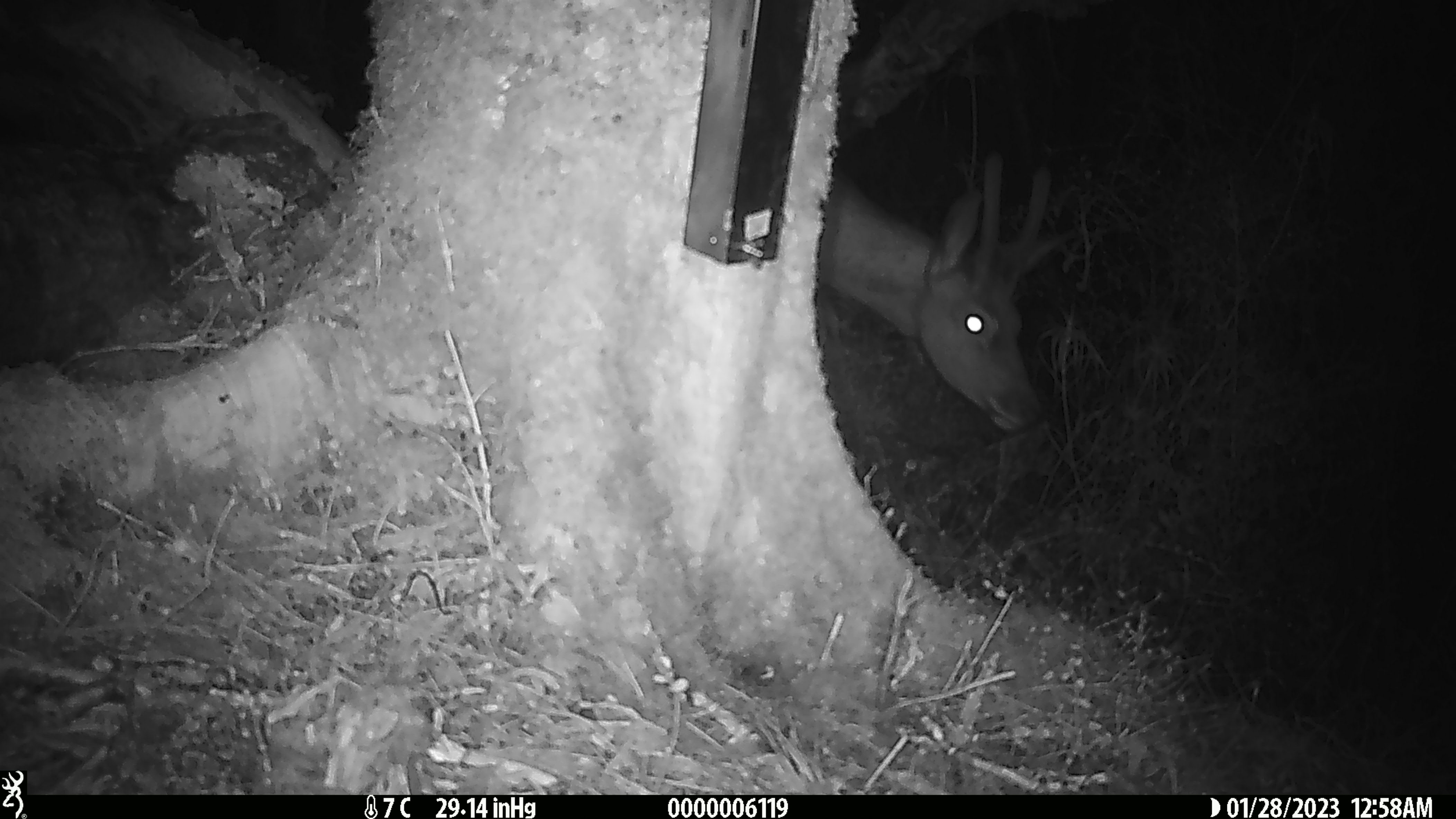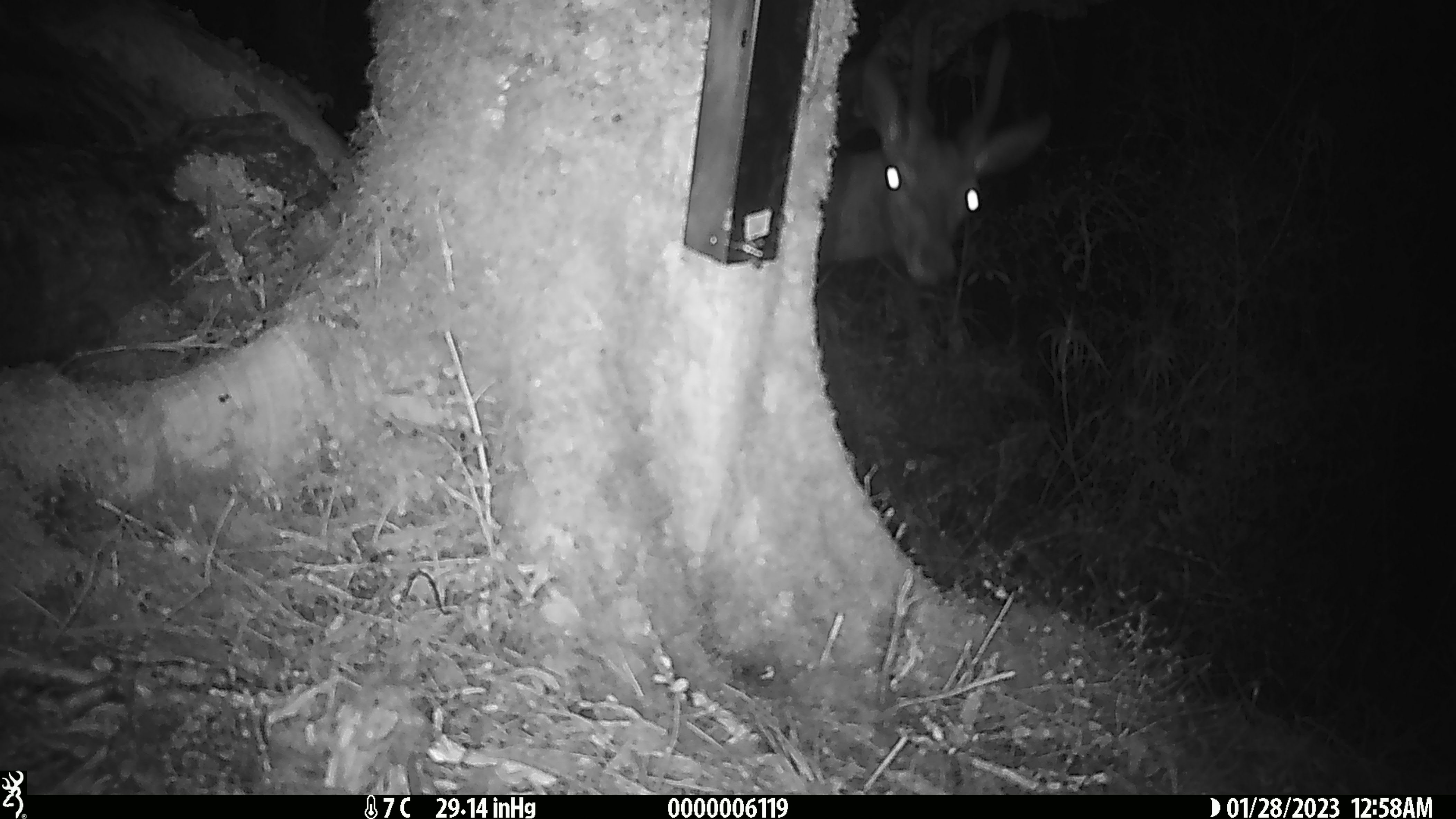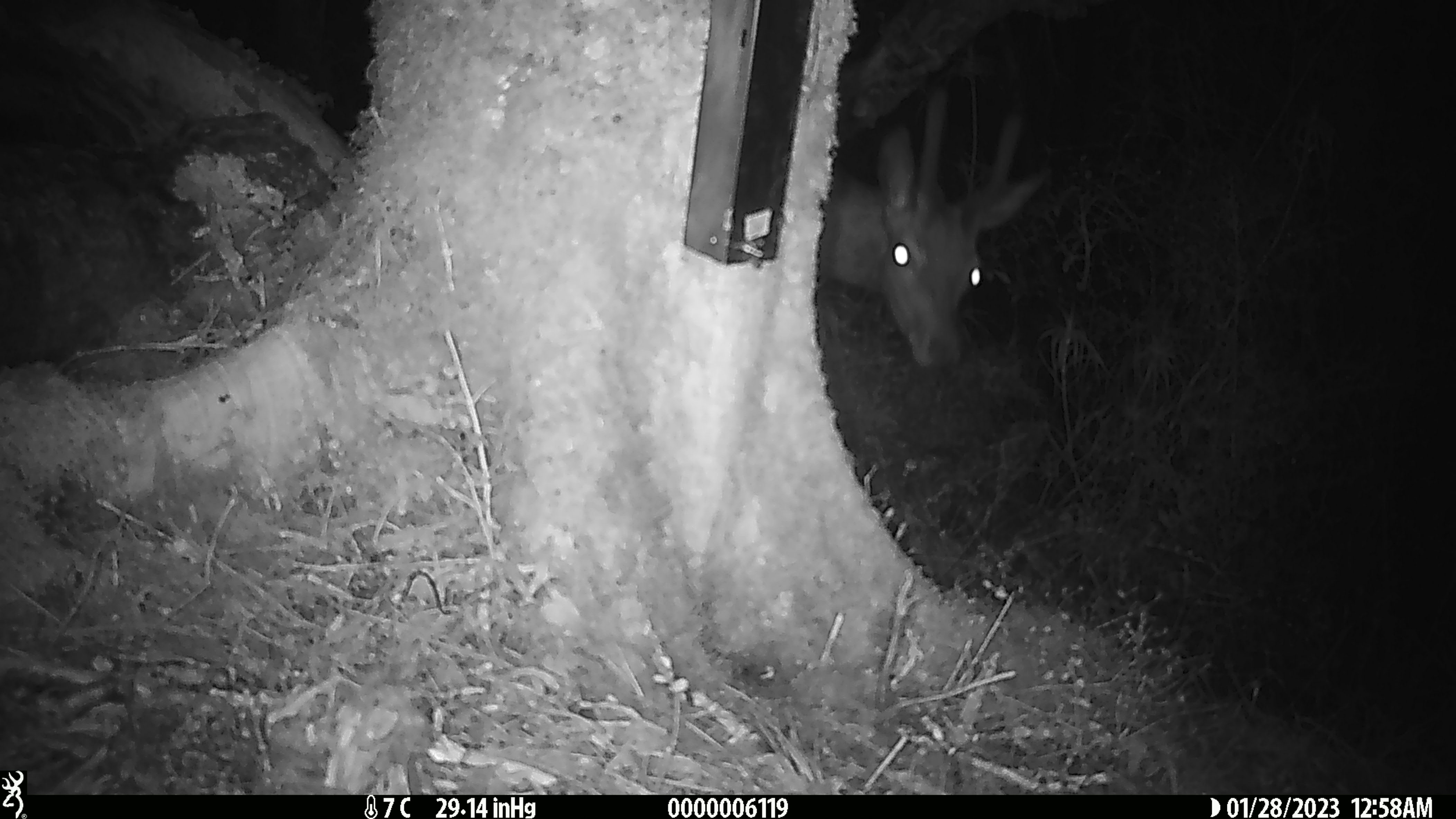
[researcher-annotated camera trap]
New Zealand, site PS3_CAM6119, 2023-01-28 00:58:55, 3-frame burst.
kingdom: Animalia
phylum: Chordata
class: Mammalia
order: Artiodactyla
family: Cervidae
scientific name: Cervidae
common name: deer